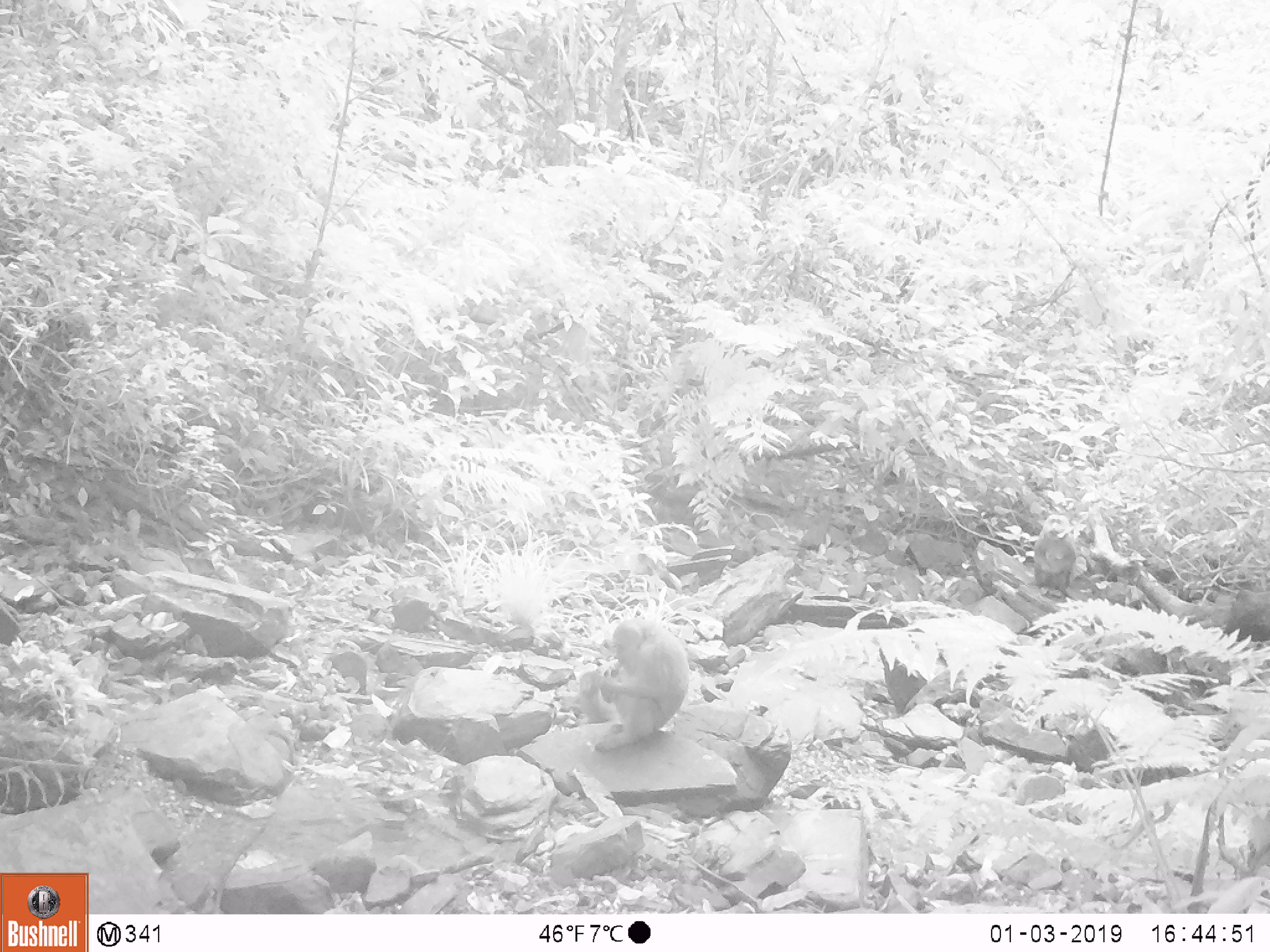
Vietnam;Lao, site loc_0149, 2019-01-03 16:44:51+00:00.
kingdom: Animalia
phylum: Chordata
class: Mammalia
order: Primates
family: Cercopithecidae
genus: Macaca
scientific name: Macaca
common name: macaques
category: assam or rhesus macaque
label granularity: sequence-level